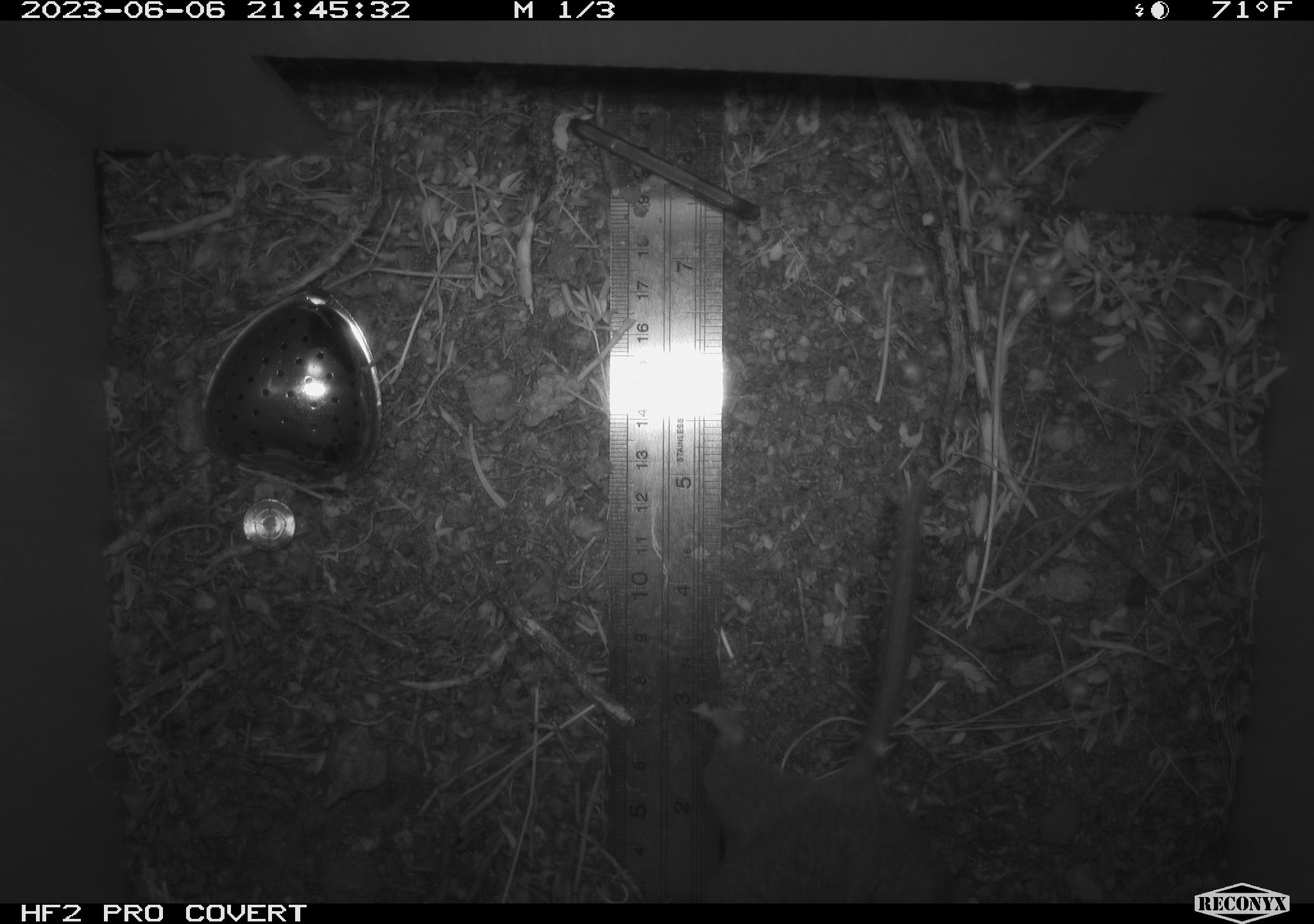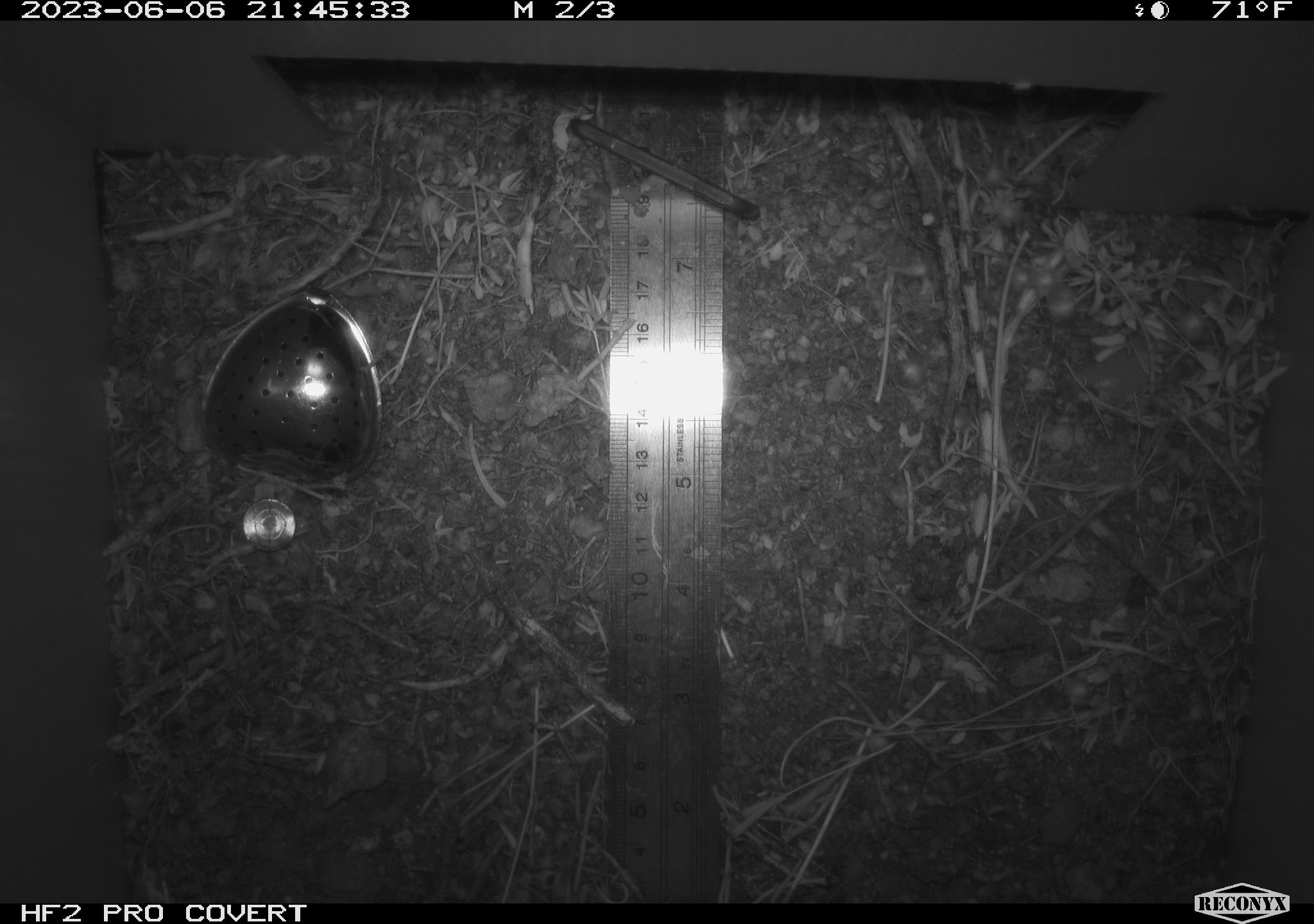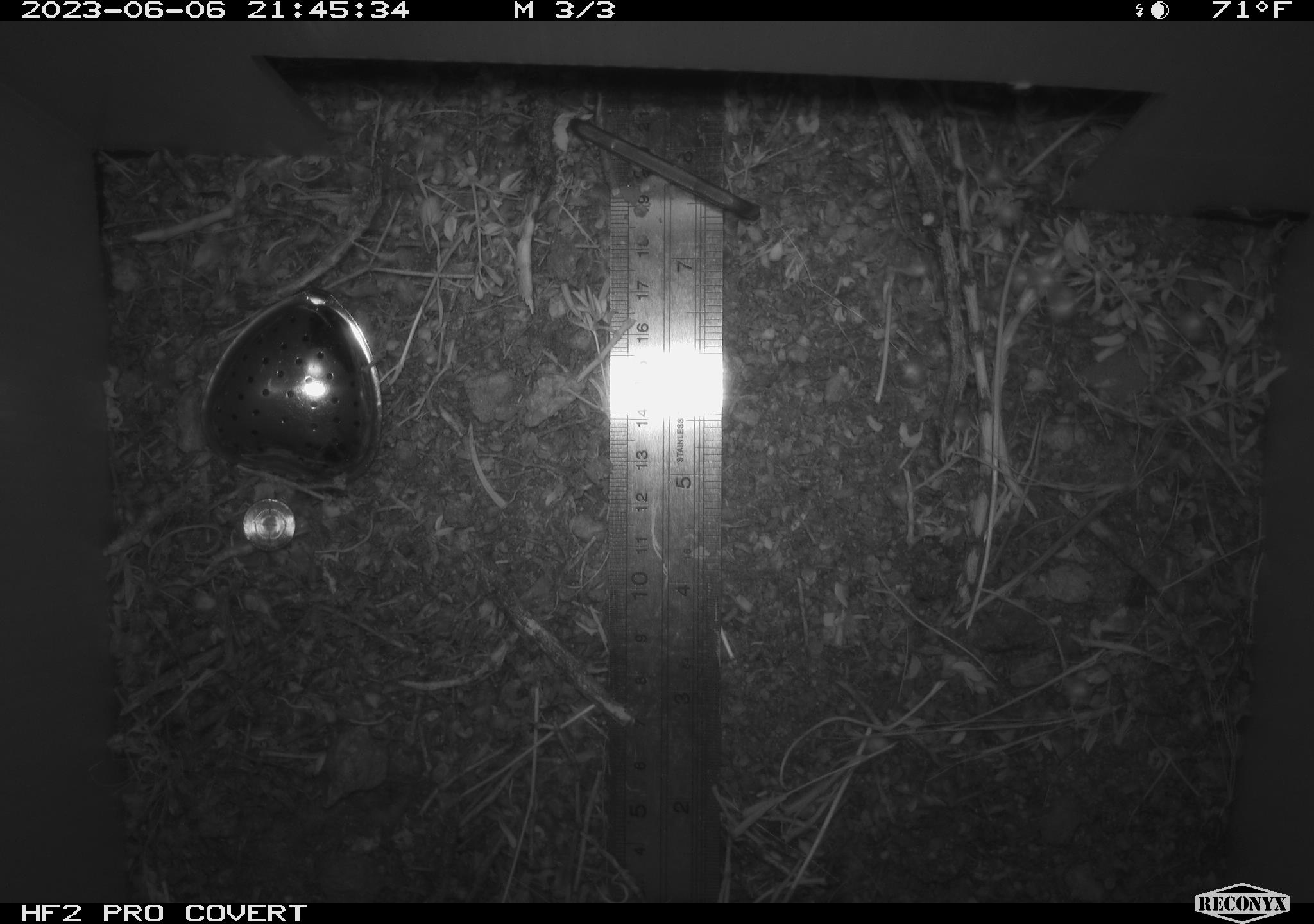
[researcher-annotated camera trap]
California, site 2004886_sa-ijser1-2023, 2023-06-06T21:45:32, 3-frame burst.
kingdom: Animalia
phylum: Chordata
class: Mammalia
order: Rodentia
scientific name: Rodentia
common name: woodrat or rat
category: woodrat or rat species